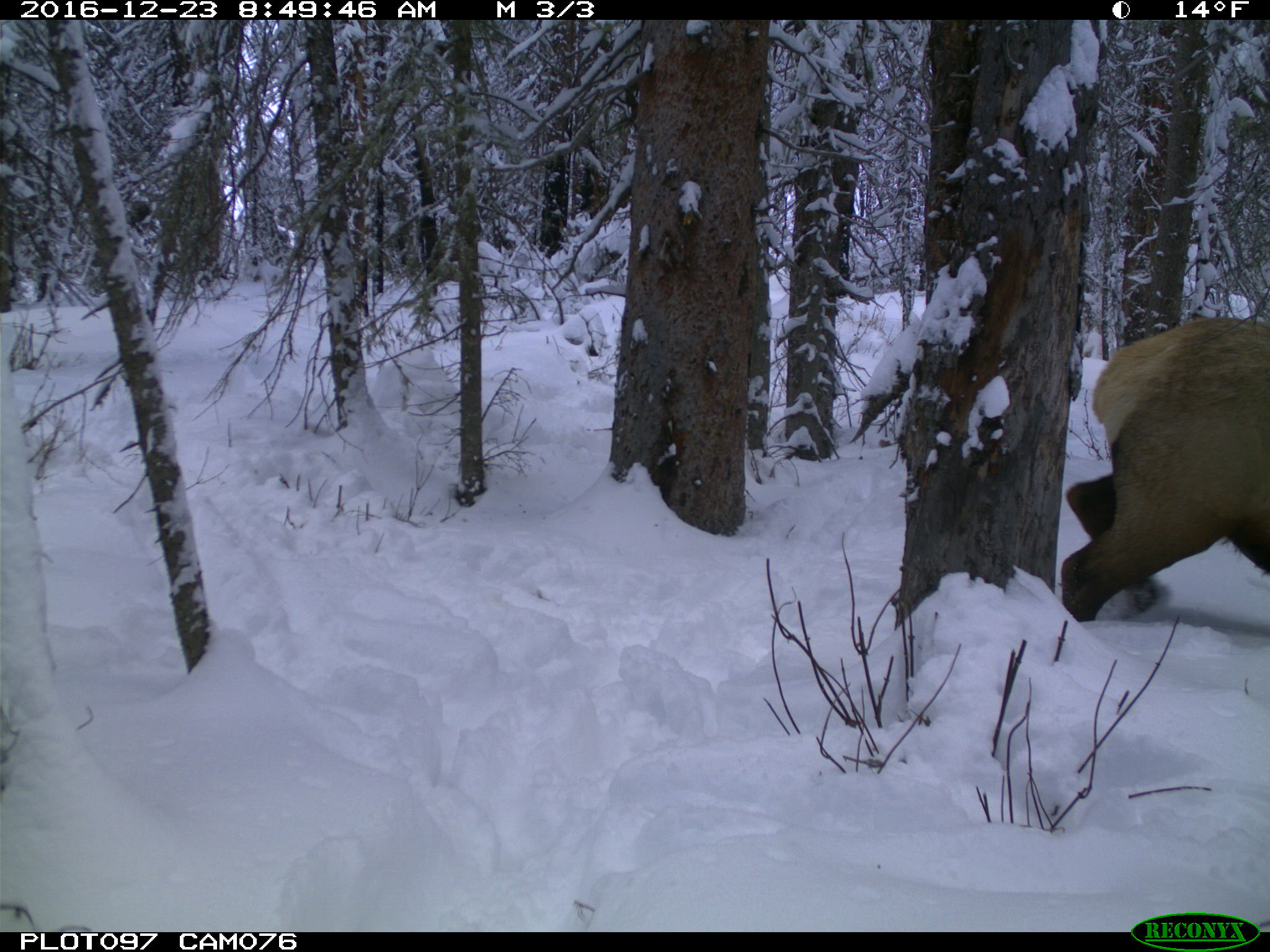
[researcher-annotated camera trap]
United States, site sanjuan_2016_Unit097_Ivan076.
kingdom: Animalia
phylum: Chordata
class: Mammalia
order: Artiodactyla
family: Cervidae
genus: Cervus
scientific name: Cervus elaphus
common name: red deer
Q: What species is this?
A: Cervus elaphus (red deer).